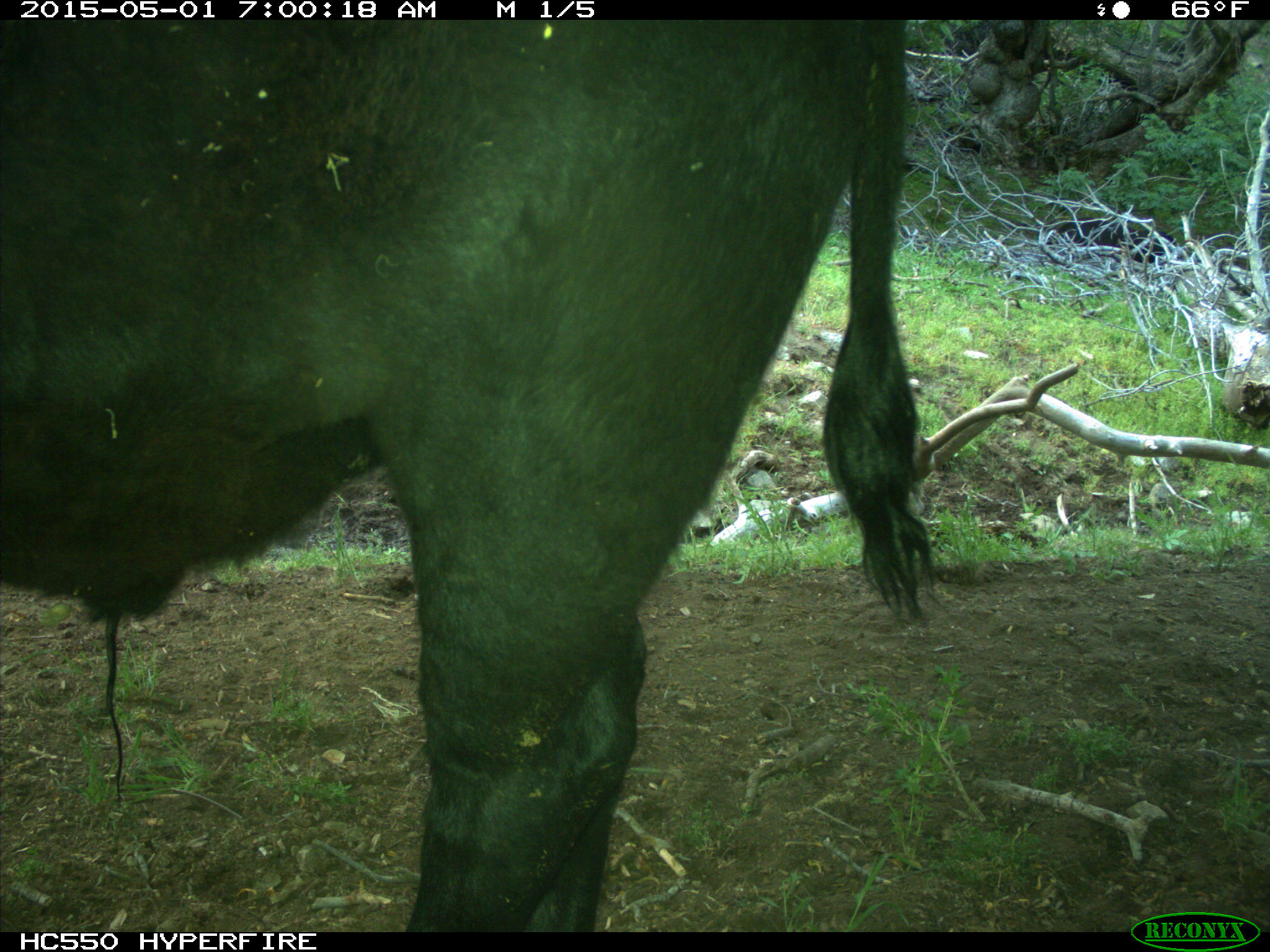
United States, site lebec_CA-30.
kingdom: Animalia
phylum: Chordata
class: Mammalia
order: Artiodactyla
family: Bovidae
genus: Bos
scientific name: Bos taurus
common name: domestic cow